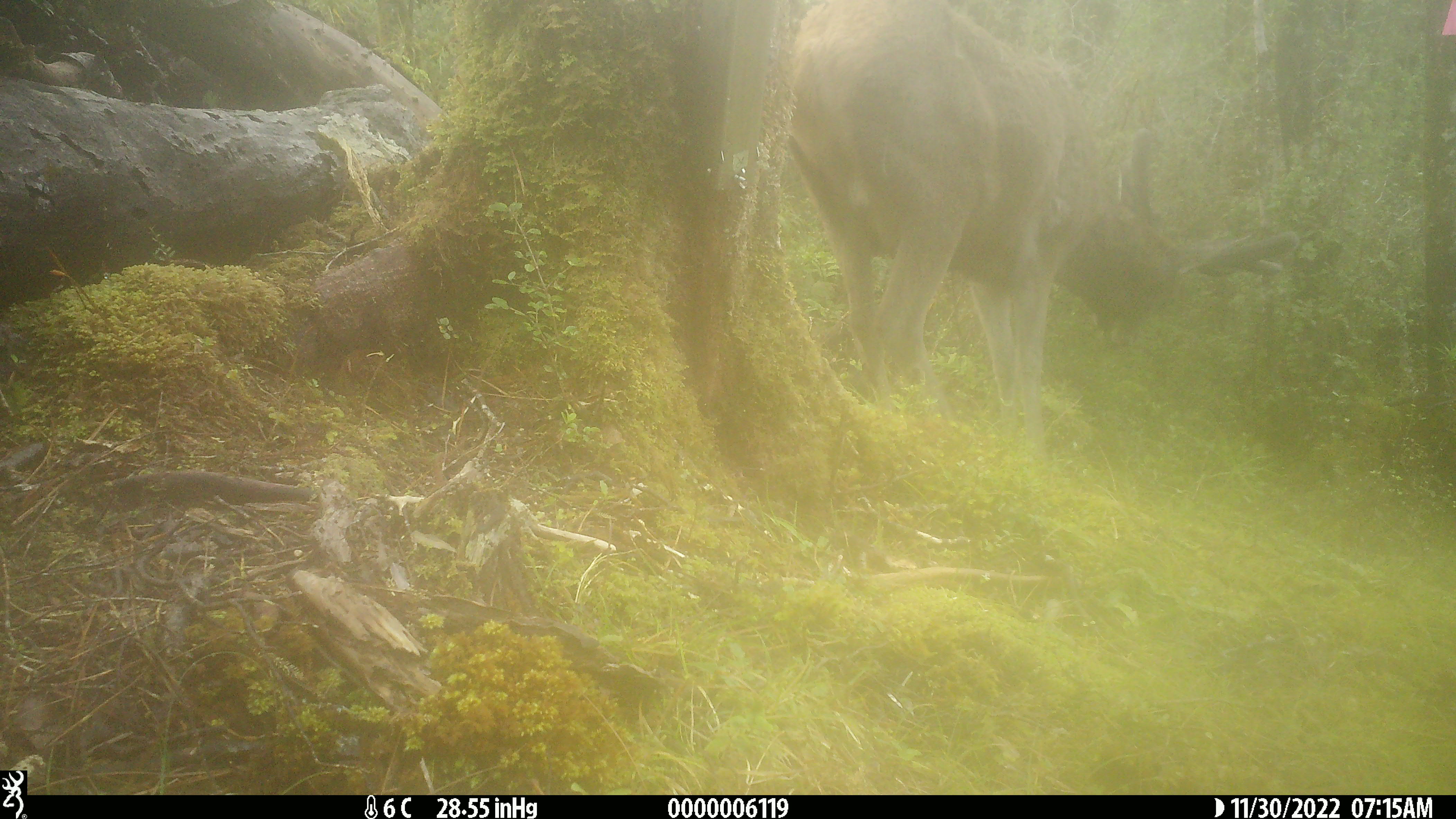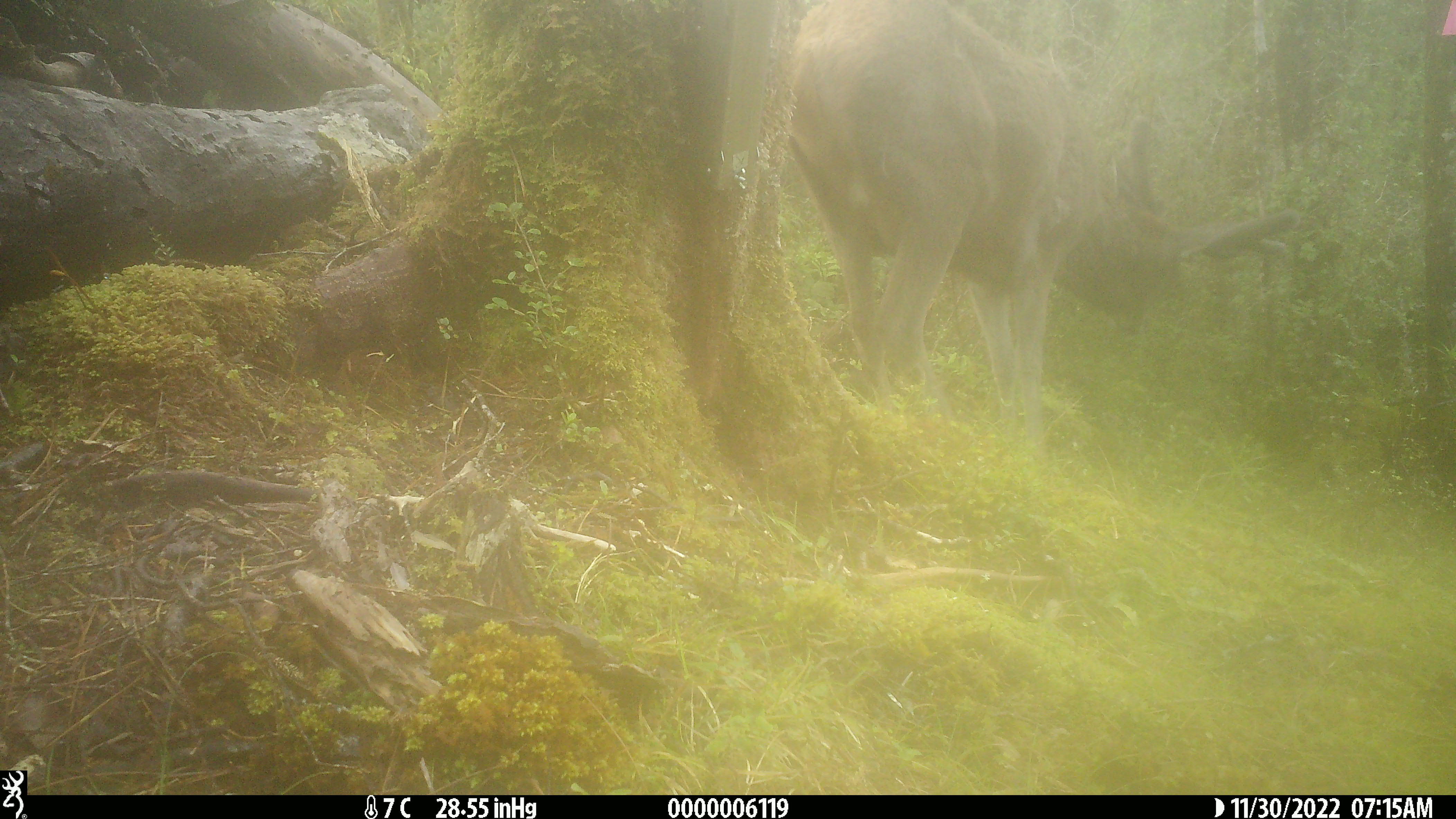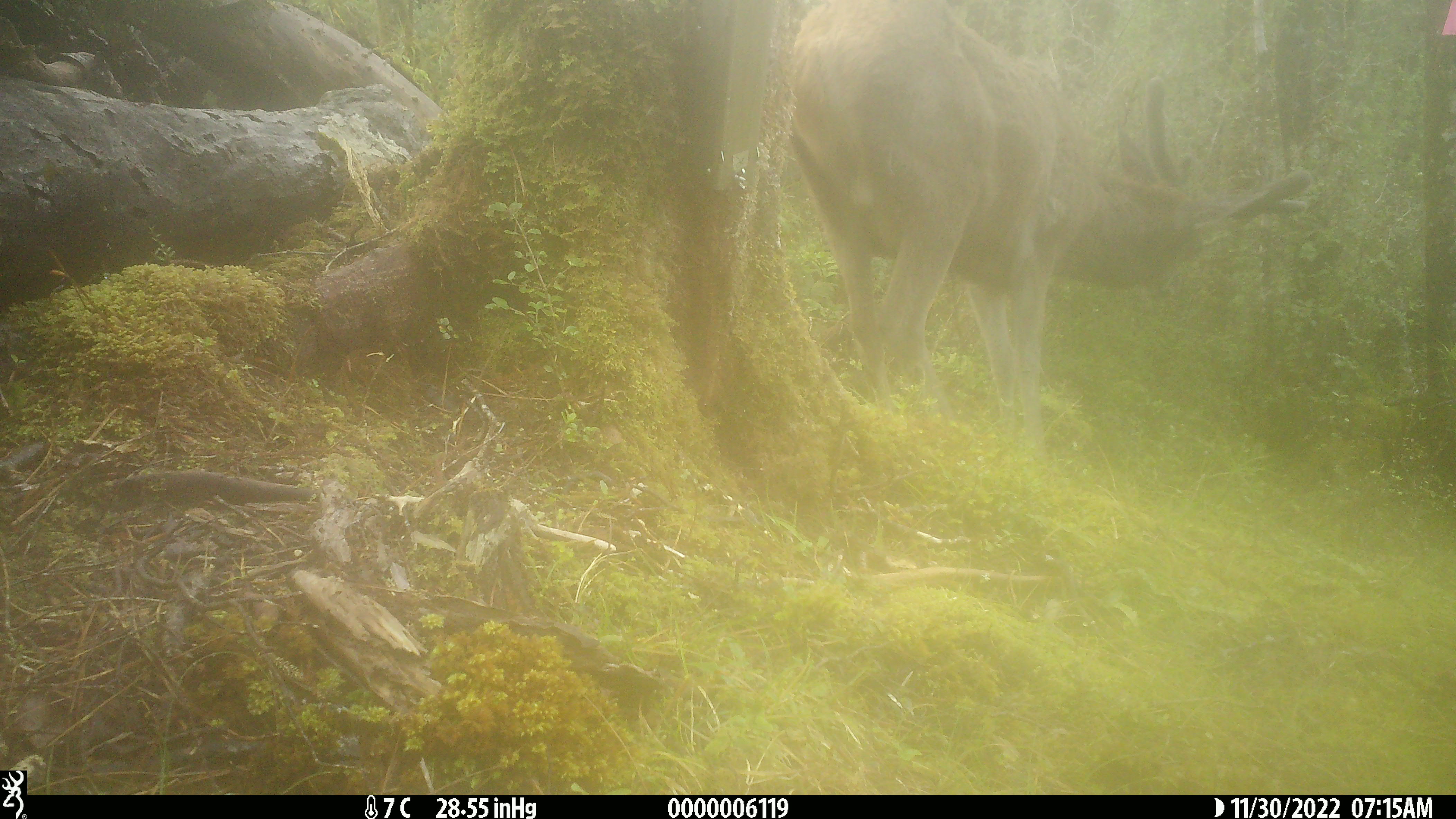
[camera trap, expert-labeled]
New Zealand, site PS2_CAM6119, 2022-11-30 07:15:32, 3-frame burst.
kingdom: Animalia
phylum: Chordata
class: Mammalia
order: Artiodactyla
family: Cervidae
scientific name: Cervidae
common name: deer